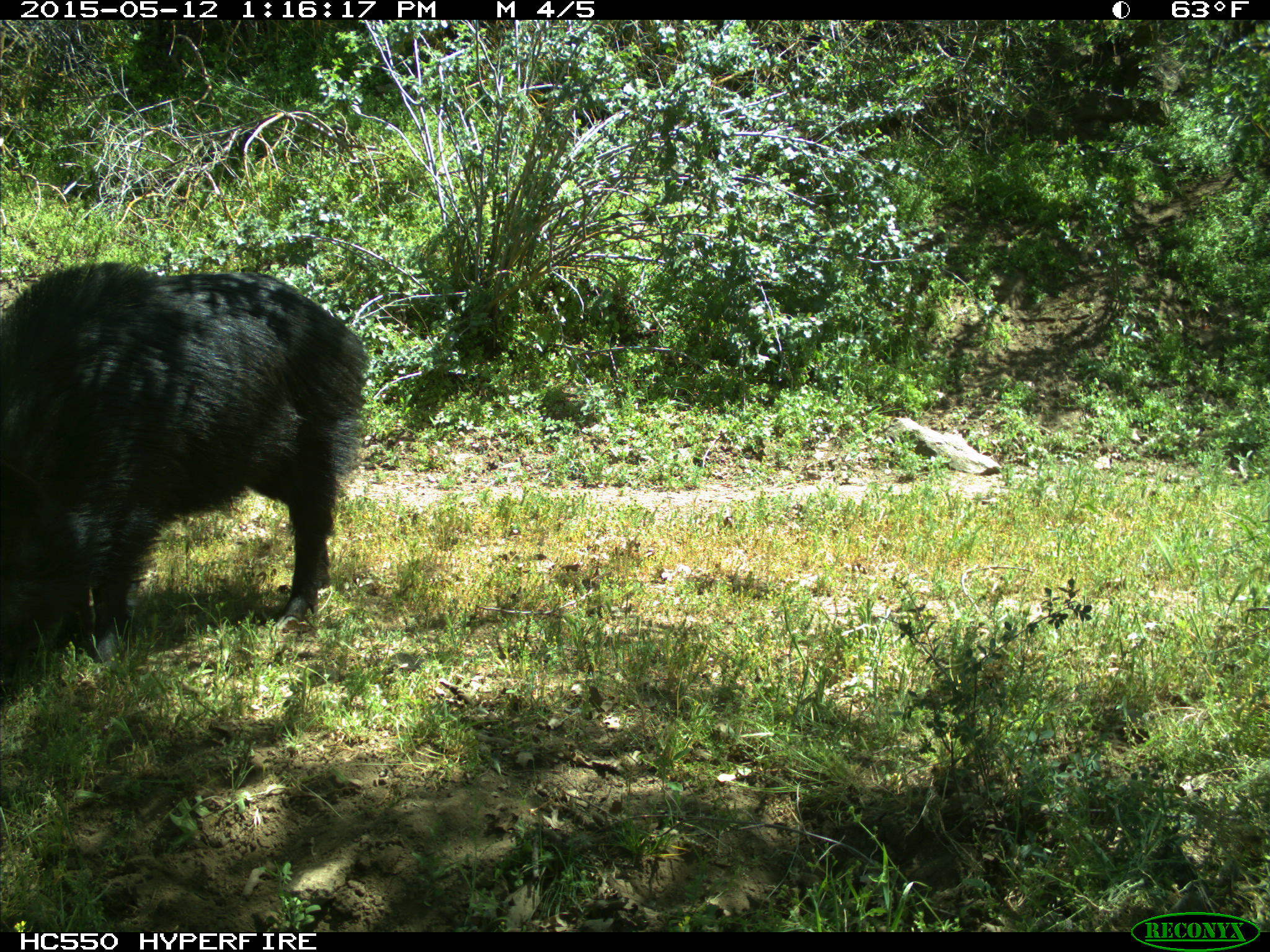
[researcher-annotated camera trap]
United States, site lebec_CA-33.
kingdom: Animalia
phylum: Chordata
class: Mammalia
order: Artiodactyla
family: Suidae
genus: Sus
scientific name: Sus scrofa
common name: wild boar